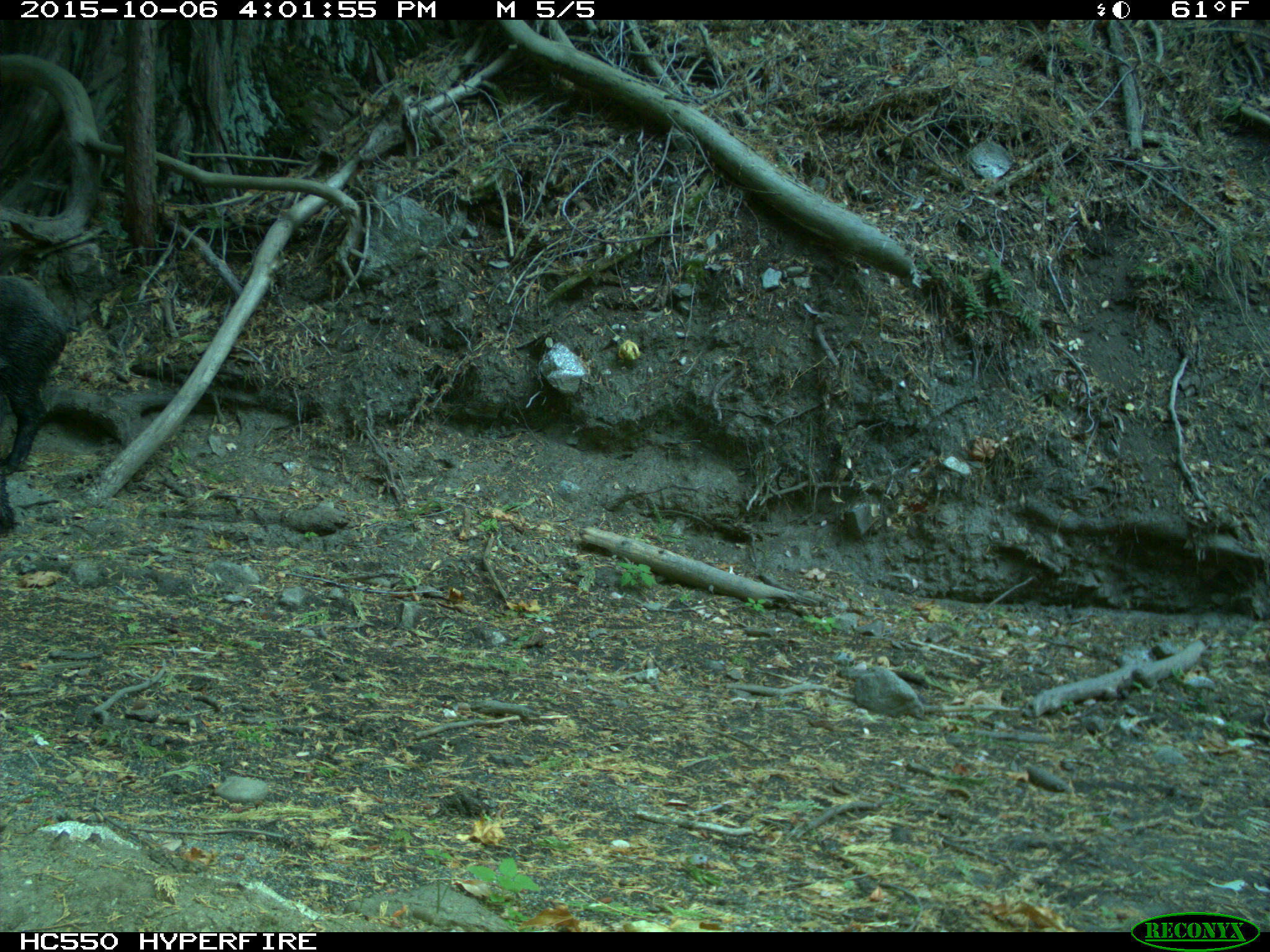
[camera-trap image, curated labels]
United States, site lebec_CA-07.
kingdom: Animalia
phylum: Chordata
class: Mammalia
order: Artiodactyla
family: Suidae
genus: Sus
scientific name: Sus scrofa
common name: wild boar